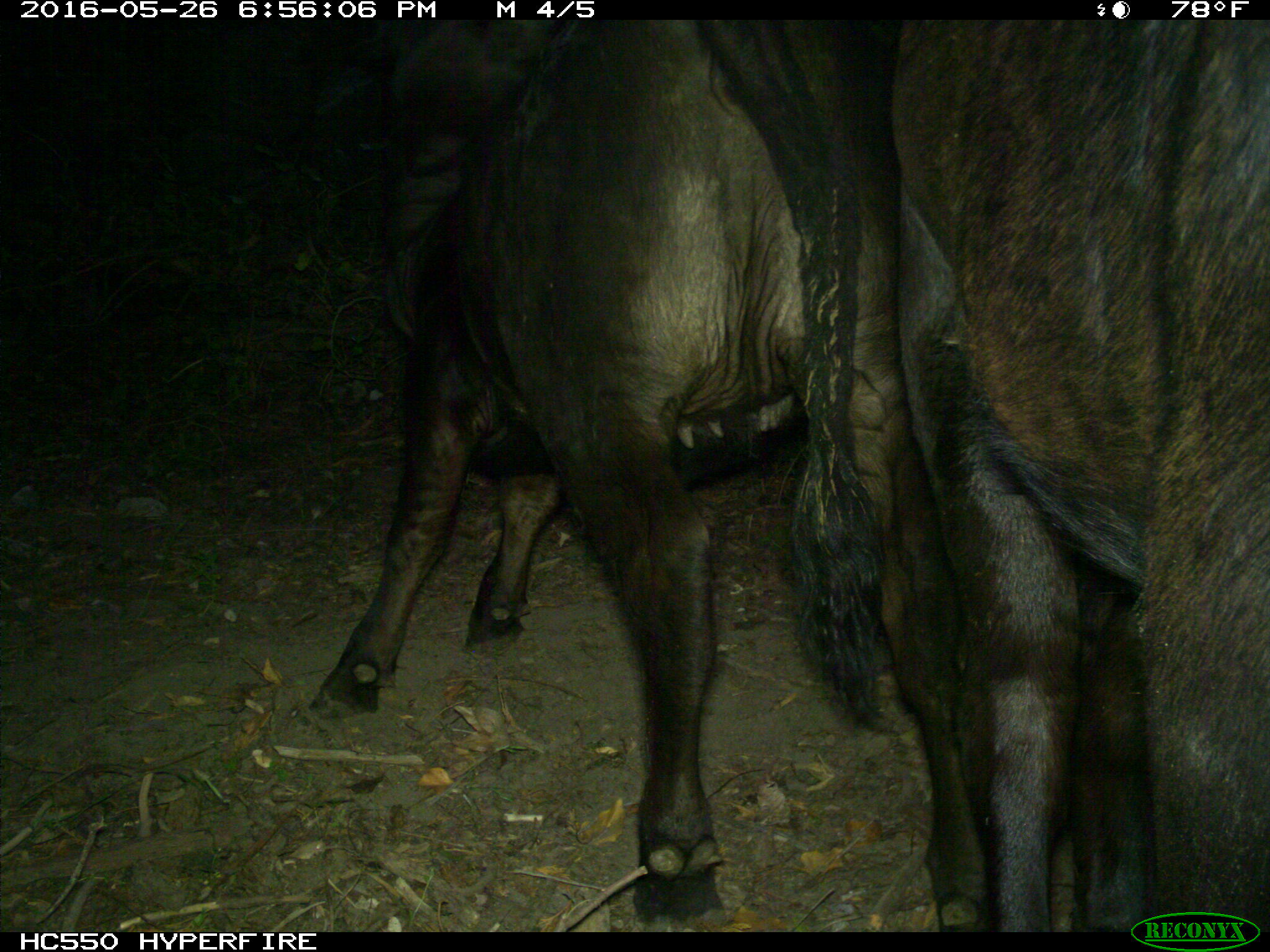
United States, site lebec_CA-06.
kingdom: Animalia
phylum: Chordata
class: Mammalia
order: Artiodactyla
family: Bovidae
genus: Bos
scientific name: Bos taurus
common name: domestic cow